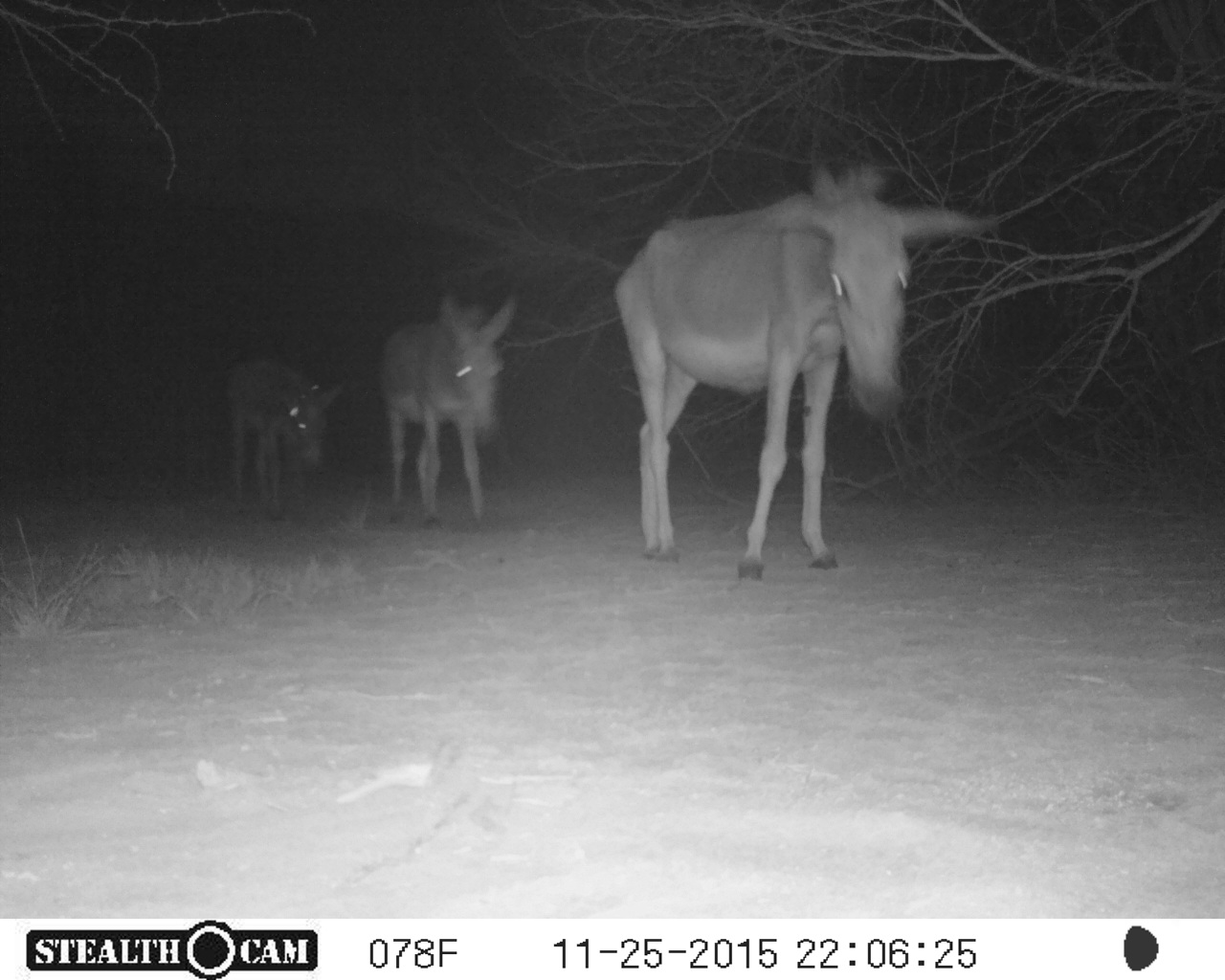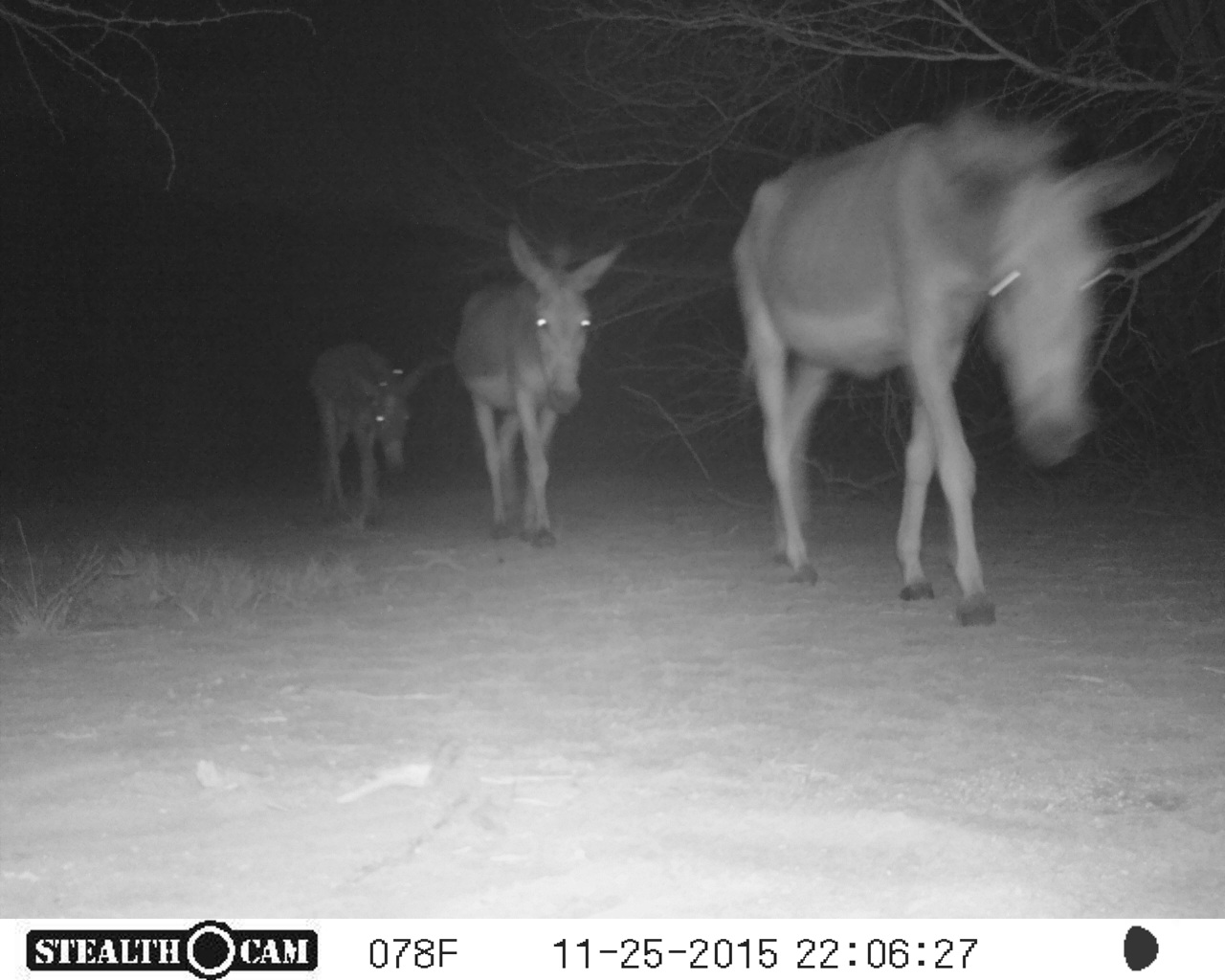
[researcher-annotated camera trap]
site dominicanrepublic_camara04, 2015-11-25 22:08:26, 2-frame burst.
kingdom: Animalia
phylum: Chordata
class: Mammalia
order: Perissodactyla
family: Equidae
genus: Equus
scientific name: Equus asinus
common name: donkey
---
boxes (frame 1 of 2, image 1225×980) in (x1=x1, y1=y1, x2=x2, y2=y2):
donkey: (x1=611, y1=154, x2=1005, y2=582); (x1=375, y1=287, x2=515, y2=527); (x1=223, y1=352, x2=345, y2=521)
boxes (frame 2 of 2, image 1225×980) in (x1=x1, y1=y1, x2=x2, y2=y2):
donkey: (x1=727, y1=103, x2=1180, y2=626); (x1=445, y1=223, x2=624, y2=545); (x1=307, y1=335, x2=425, y2=528)